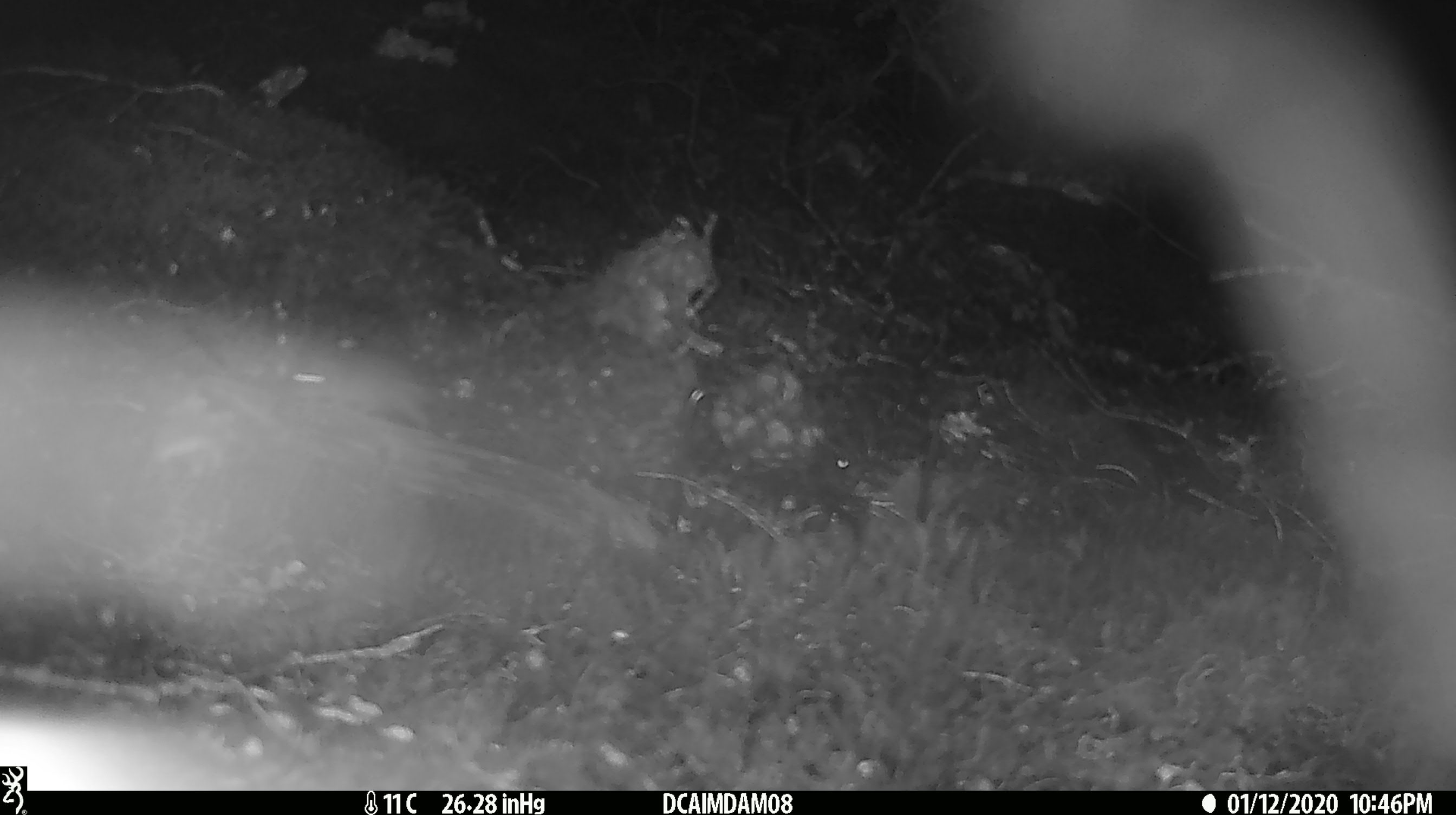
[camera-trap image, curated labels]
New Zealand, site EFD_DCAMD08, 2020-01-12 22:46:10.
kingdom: Animalia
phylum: Chordata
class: Mammalia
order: Rodentia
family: Muridae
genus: Mus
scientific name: Mus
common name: mouse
Mouse (Mus).